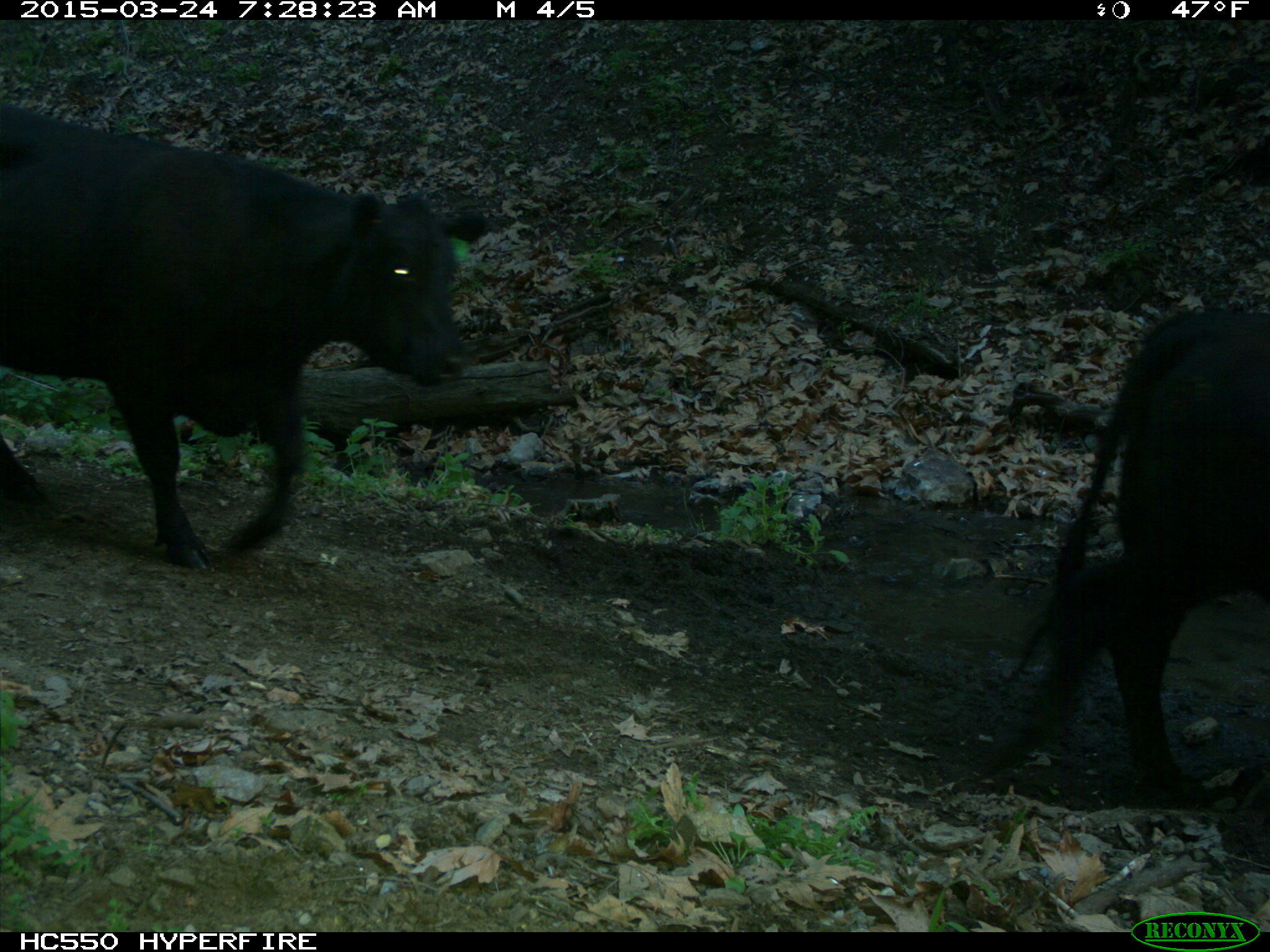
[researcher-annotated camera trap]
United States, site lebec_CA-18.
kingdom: Animalia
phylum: Chordata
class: Mammalia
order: Artiodactyla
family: Bovidae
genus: Bos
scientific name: Bos taurus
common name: domestic cow